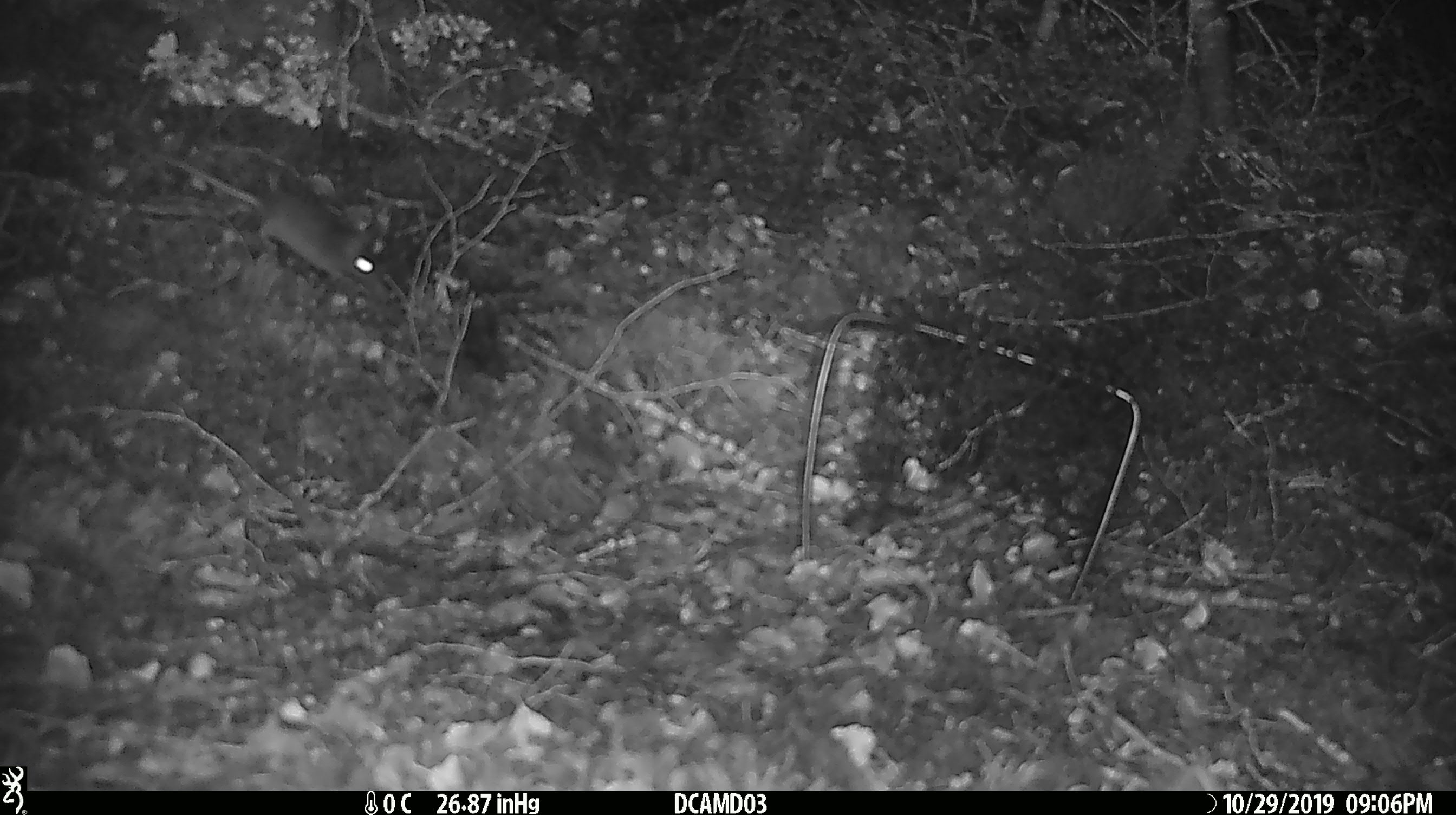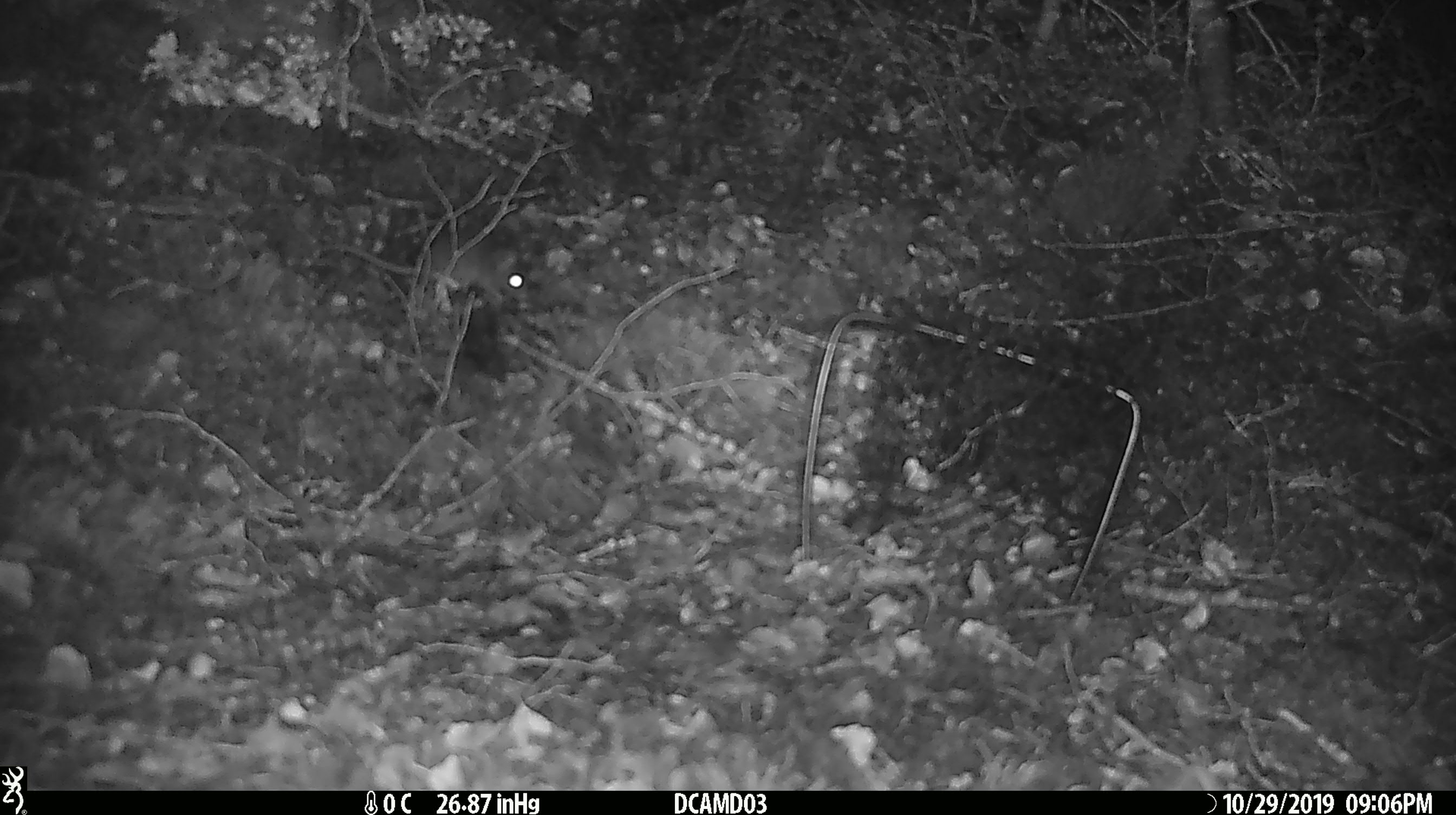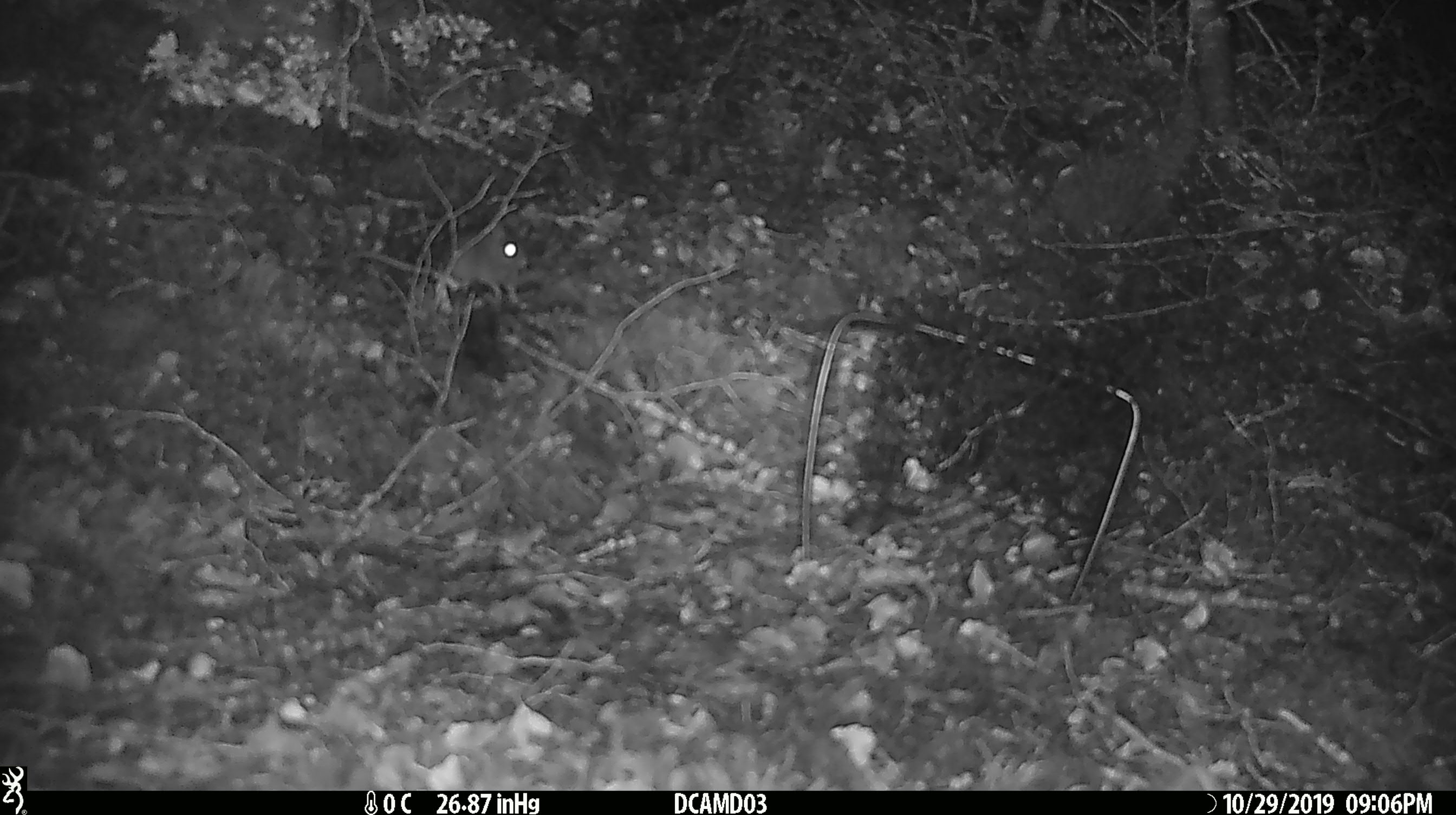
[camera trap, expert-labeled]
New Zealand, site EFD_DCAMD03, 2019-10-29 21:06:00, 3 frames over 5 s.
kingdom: Animalia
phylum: Chordata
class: Mammalia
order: Rodentia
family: Muridae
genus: Mus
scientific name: Mus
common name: mouse